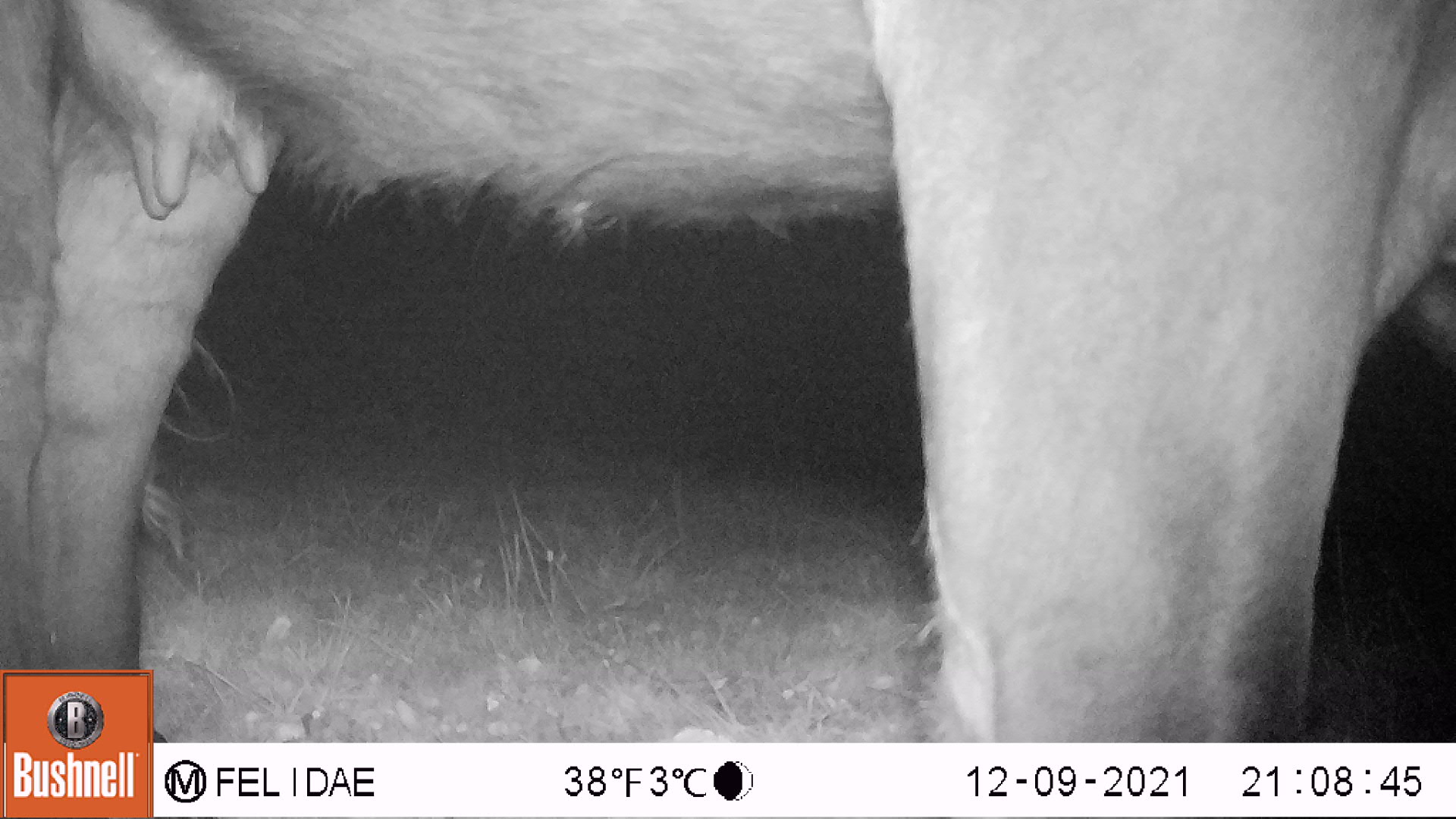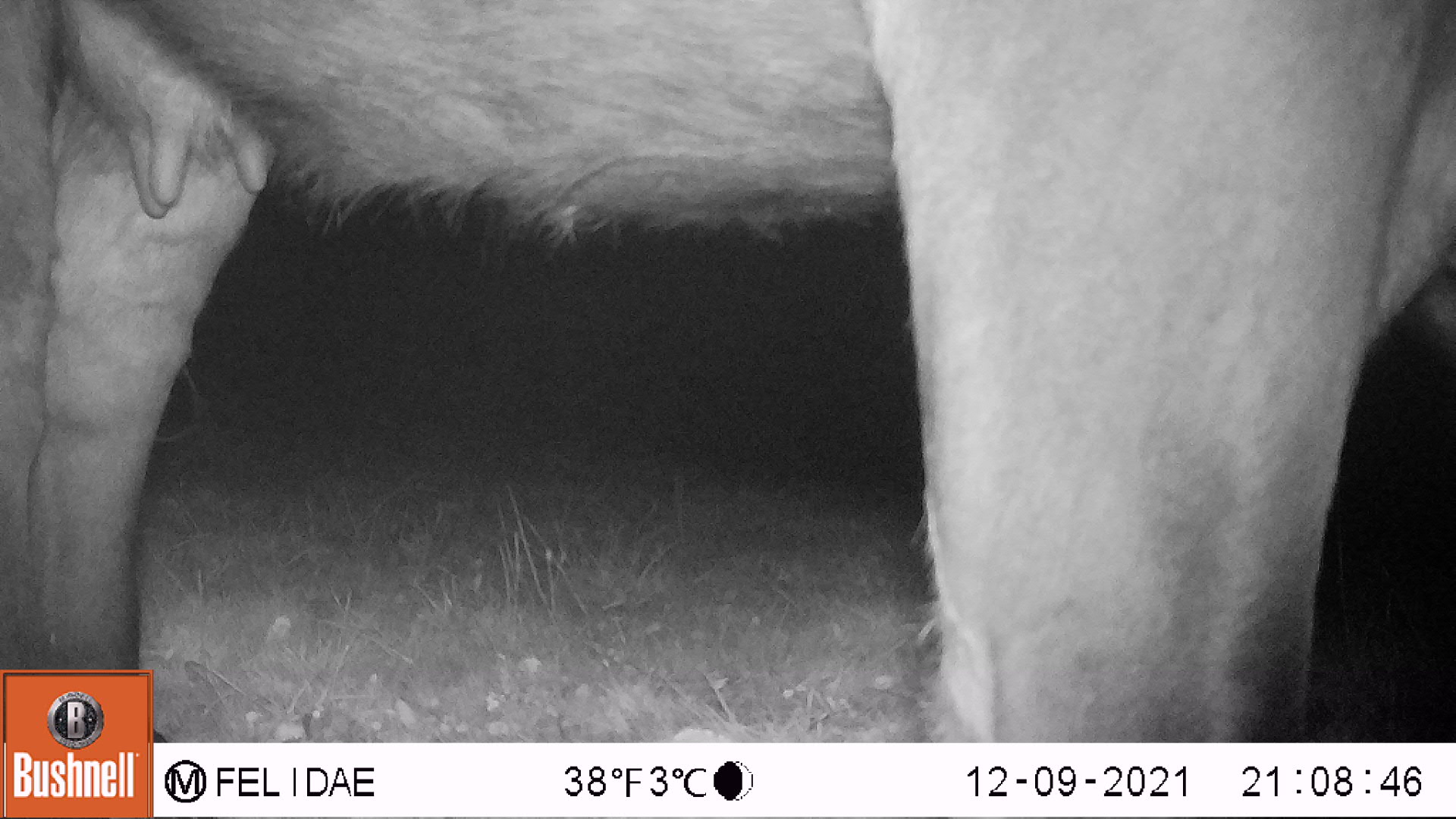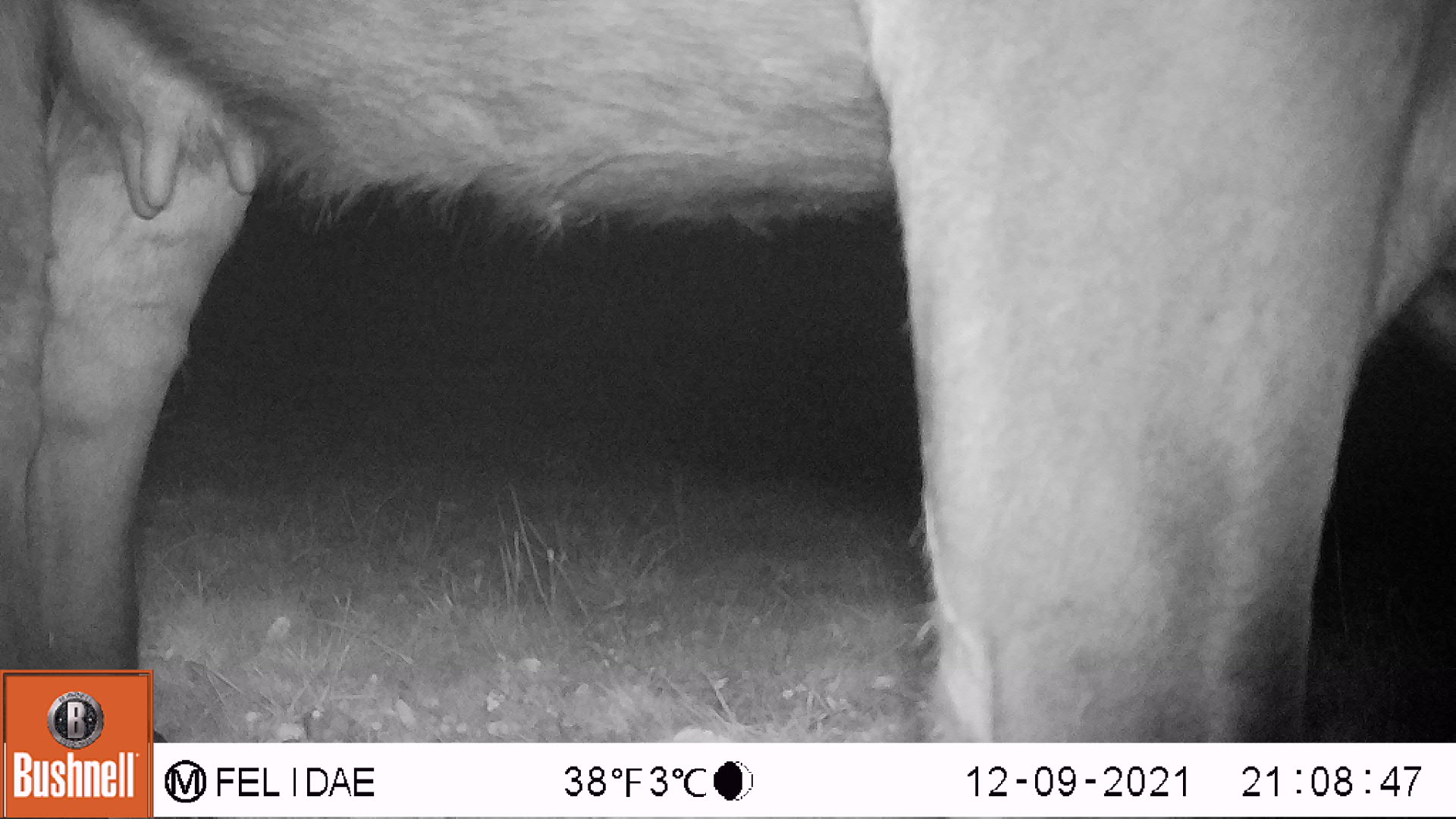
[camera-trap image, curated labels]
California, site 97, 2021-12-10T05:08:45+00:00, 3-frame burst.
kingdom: Animalia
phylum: Chordata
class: Mammalia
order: Artiodactyla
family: Bovidae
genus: Bos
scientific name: Bos taurus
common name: domestic cattle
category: cattle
Cattle (domestic cattle) (Bos taurus).